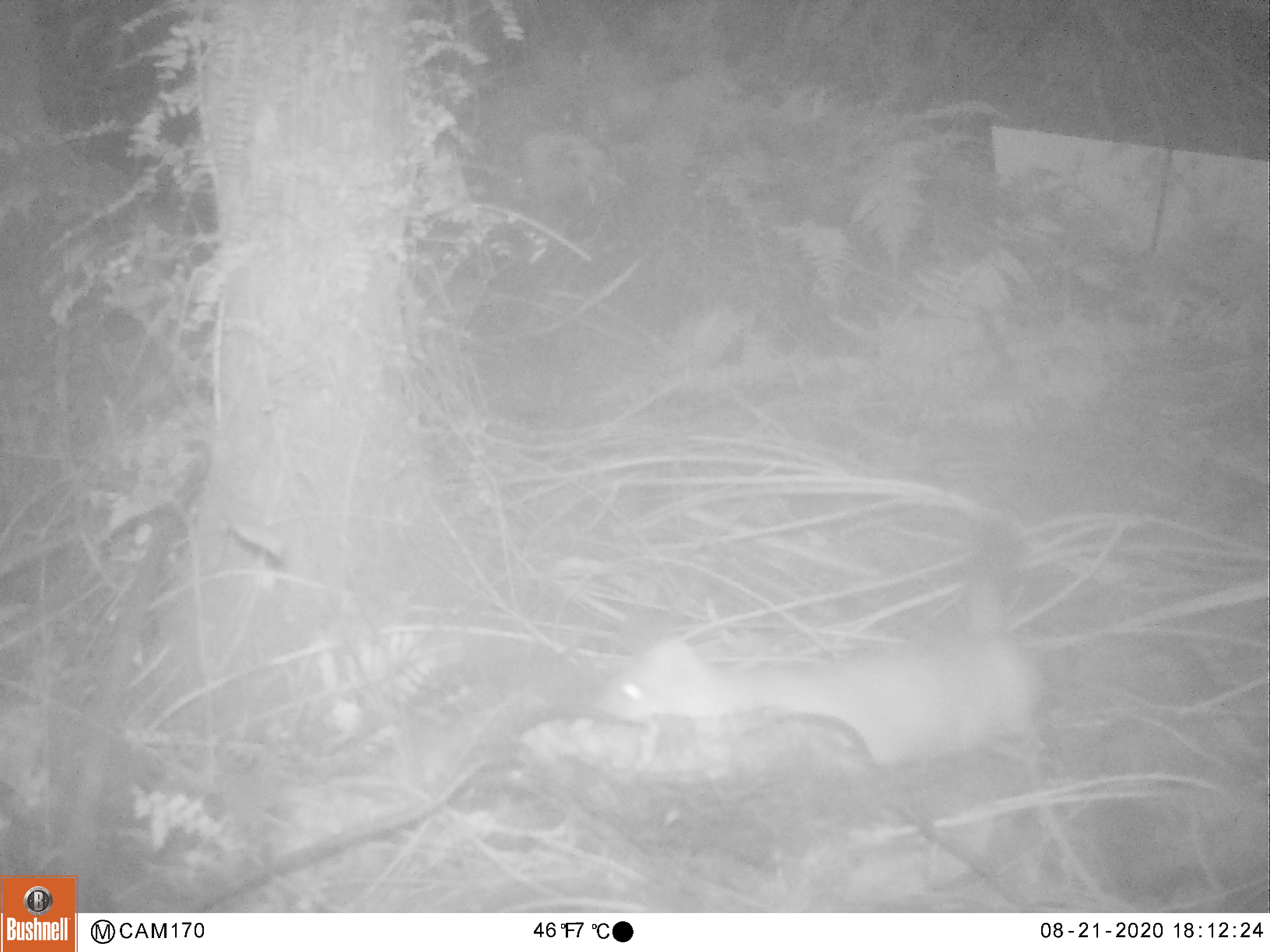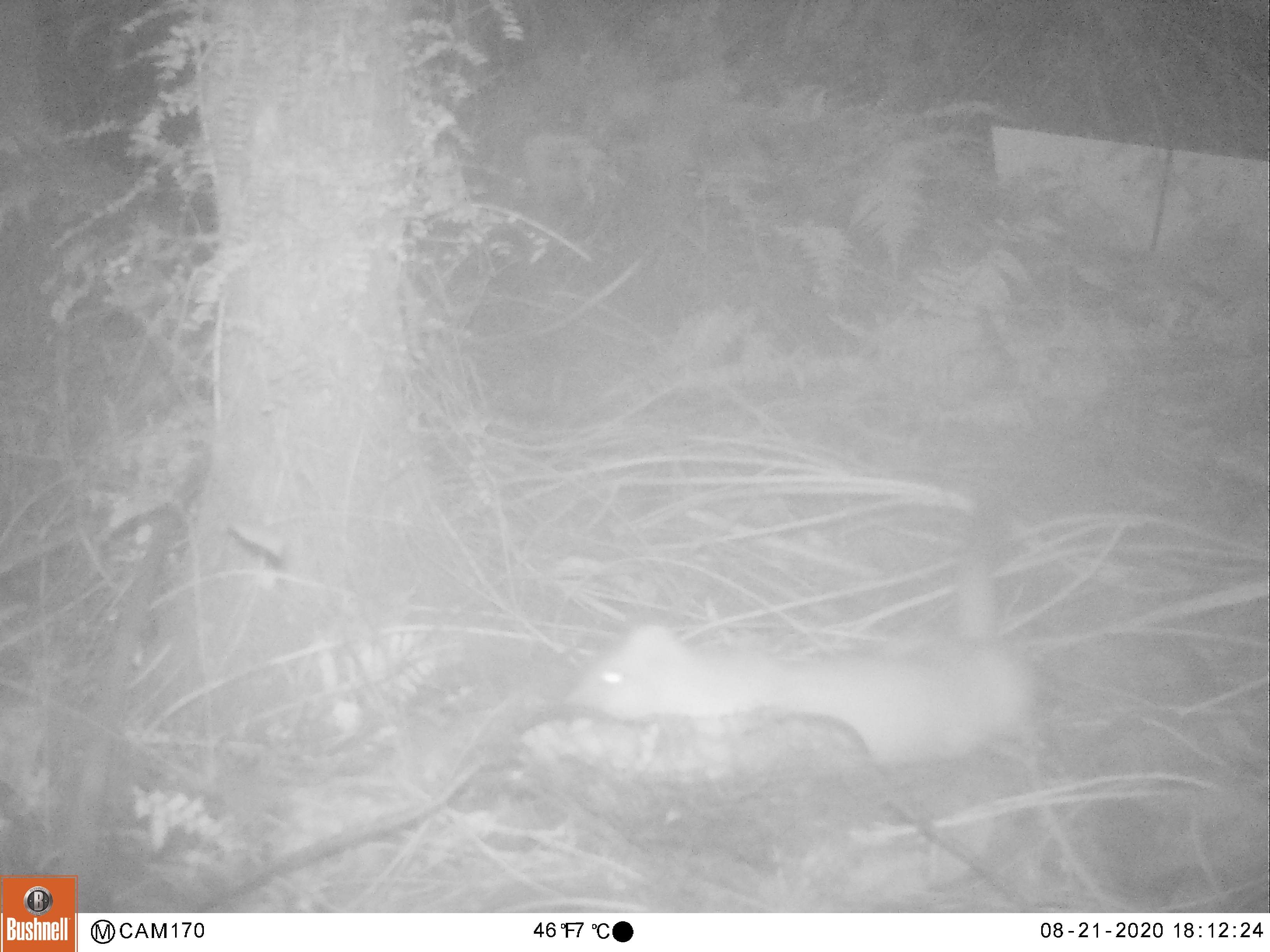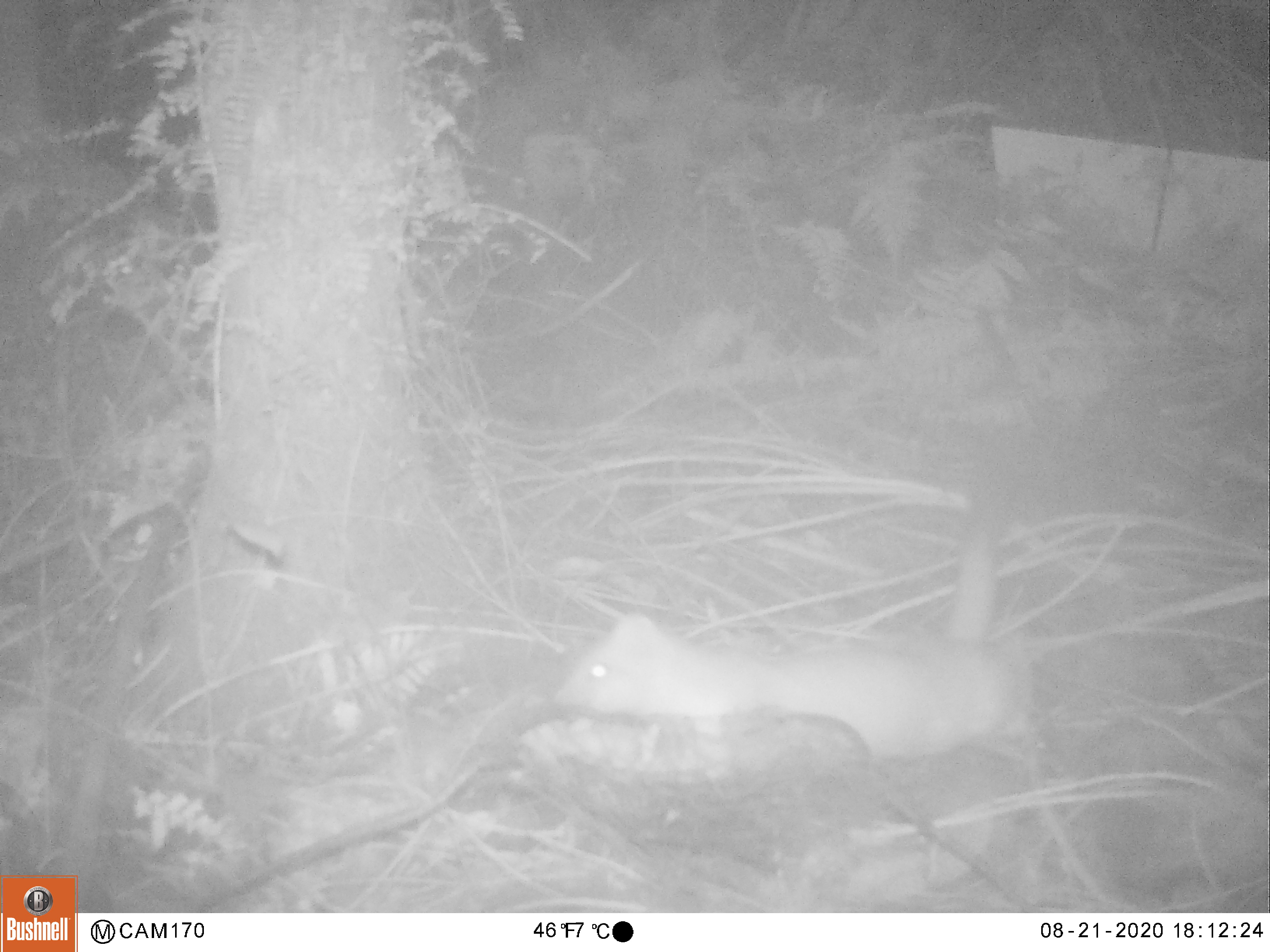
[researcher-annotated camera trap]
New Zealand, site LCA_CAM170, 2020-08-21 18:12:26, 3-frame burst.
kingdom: Animalia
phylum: Chordata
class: Mammalia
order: Carnivora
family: Mustelidae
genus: Mustela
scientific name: Mustela erminea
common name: stoat